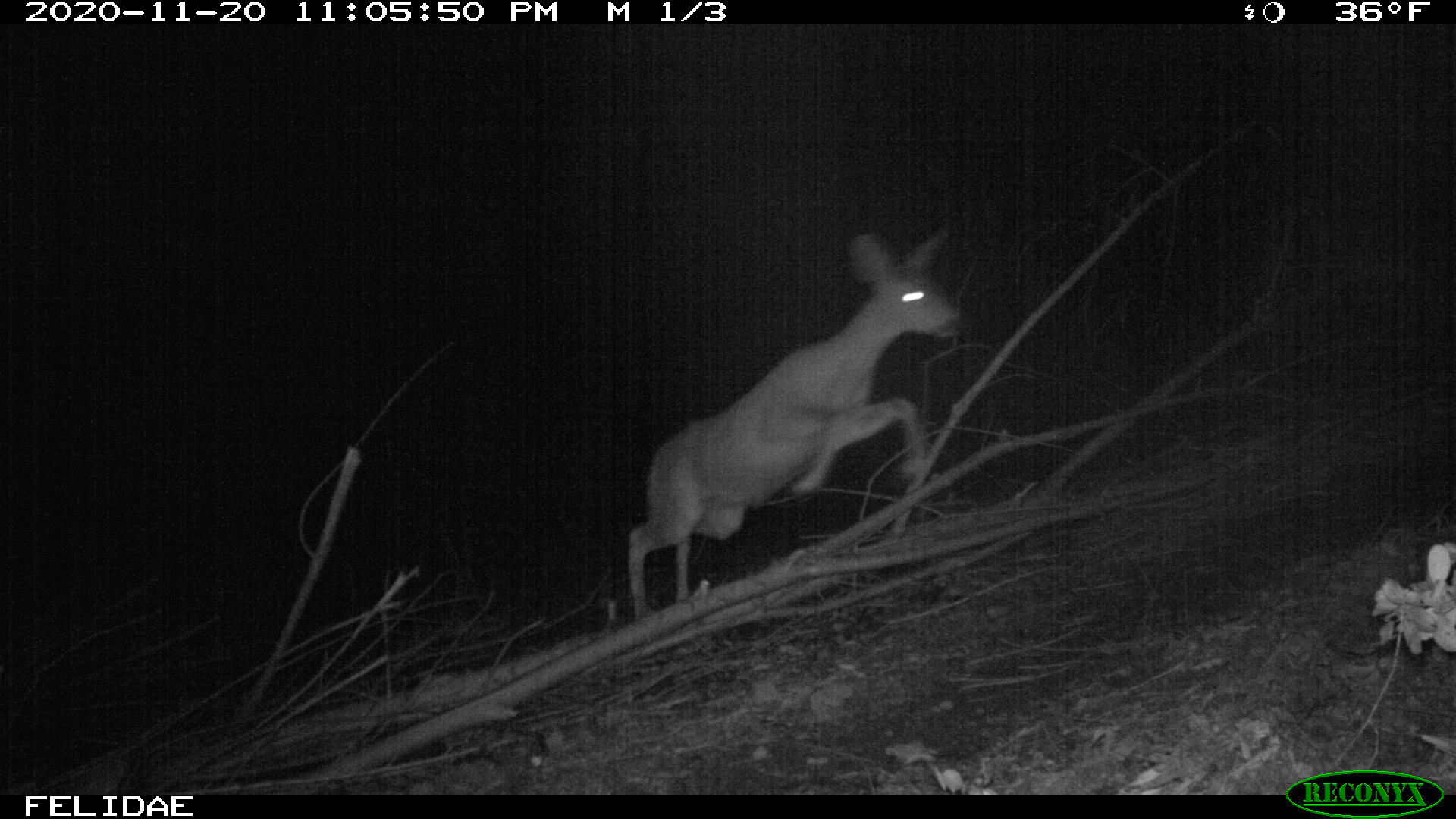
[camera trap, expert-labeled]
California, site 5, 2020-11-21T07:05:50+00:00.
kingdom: Animalia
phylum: Chordata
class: Mammalia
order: Artiodactyla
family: Cervidae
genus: Odocoileus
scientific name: Odocoileus hemionus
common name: mule deer